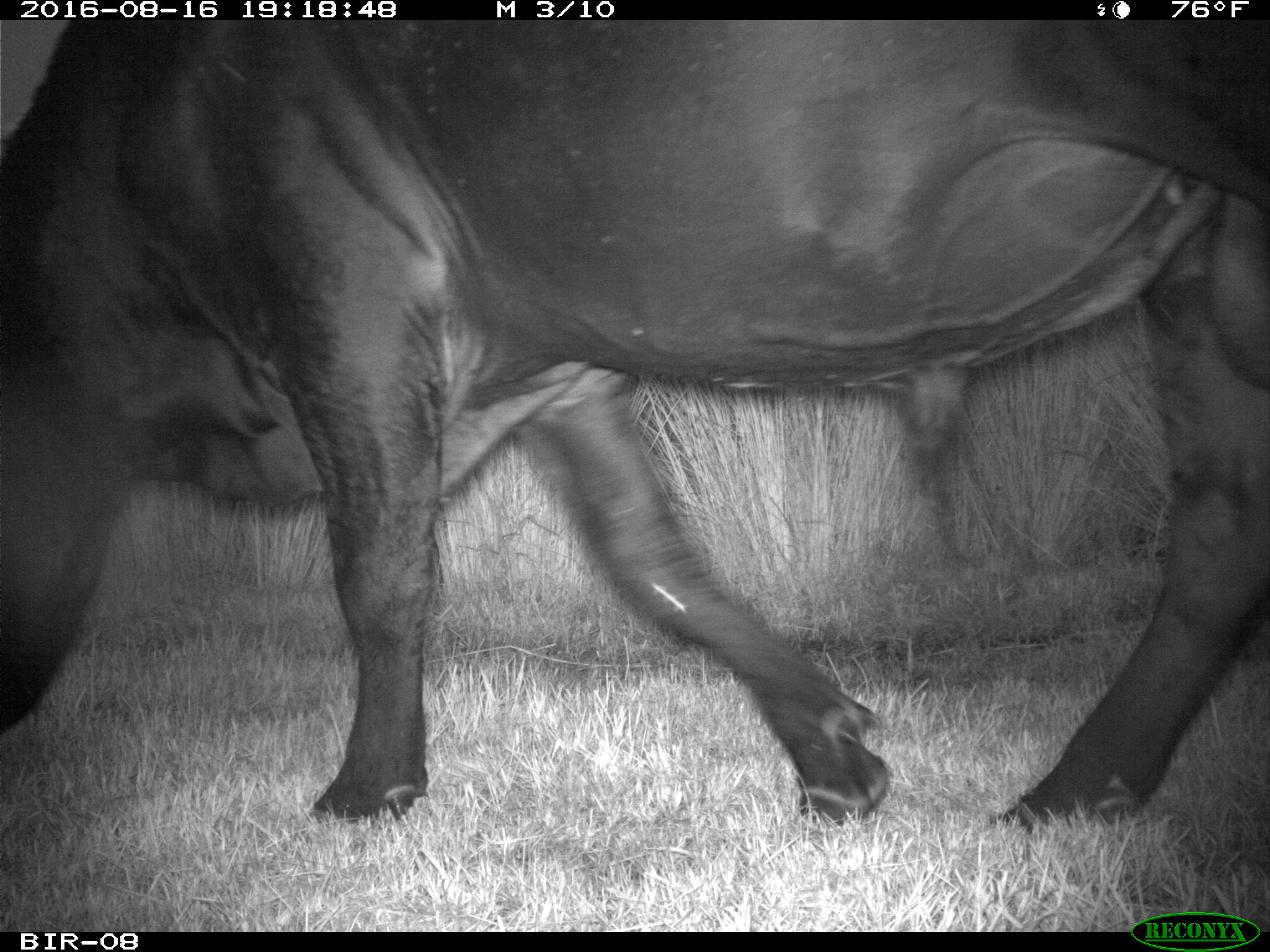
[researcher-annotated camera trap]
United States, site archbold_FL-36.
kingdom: Animalia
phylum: Chordata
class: Mammalia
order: Artiodactyla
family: Bovidae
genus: Bos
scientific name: Bos taurus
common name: domestic cow